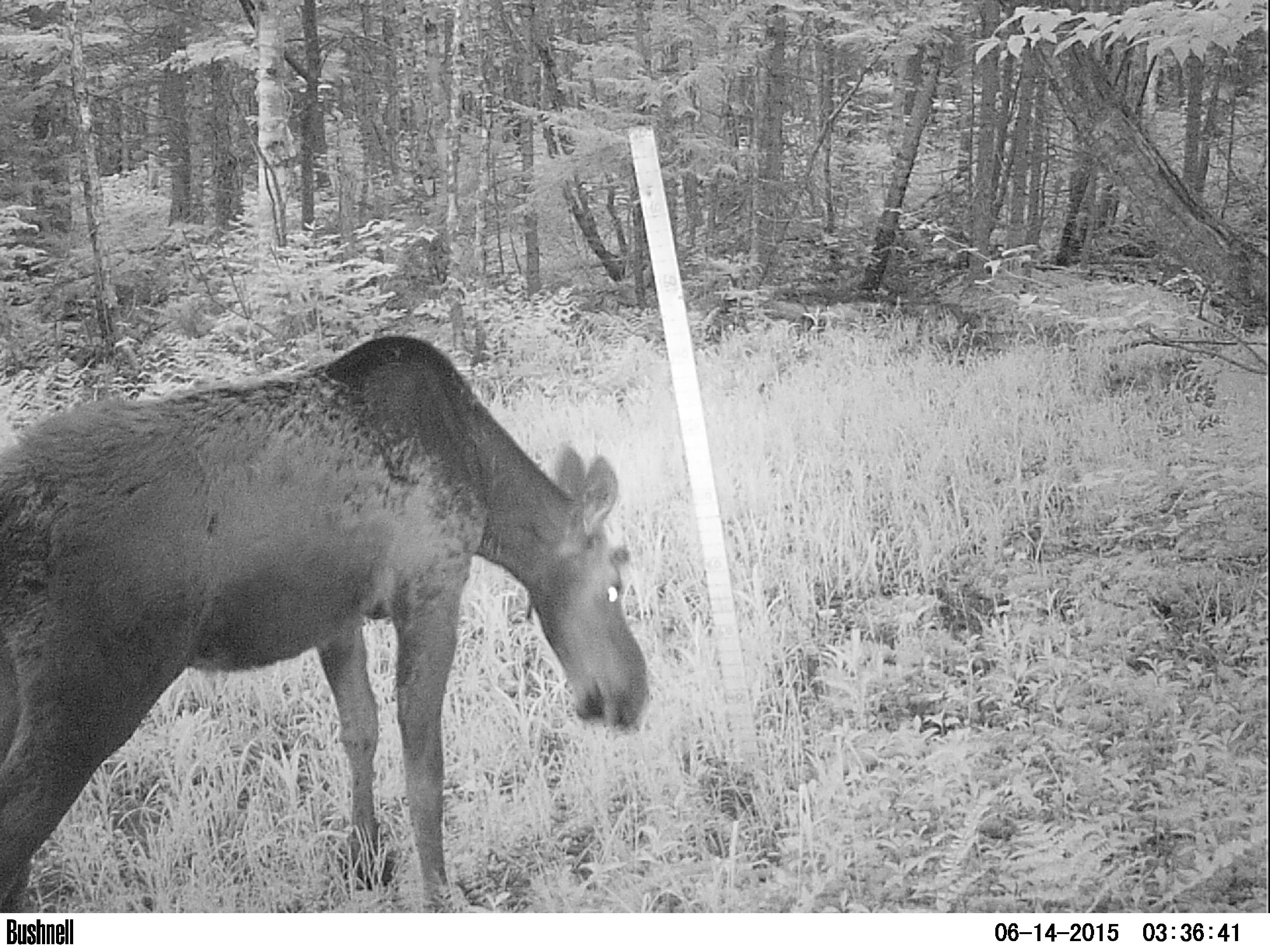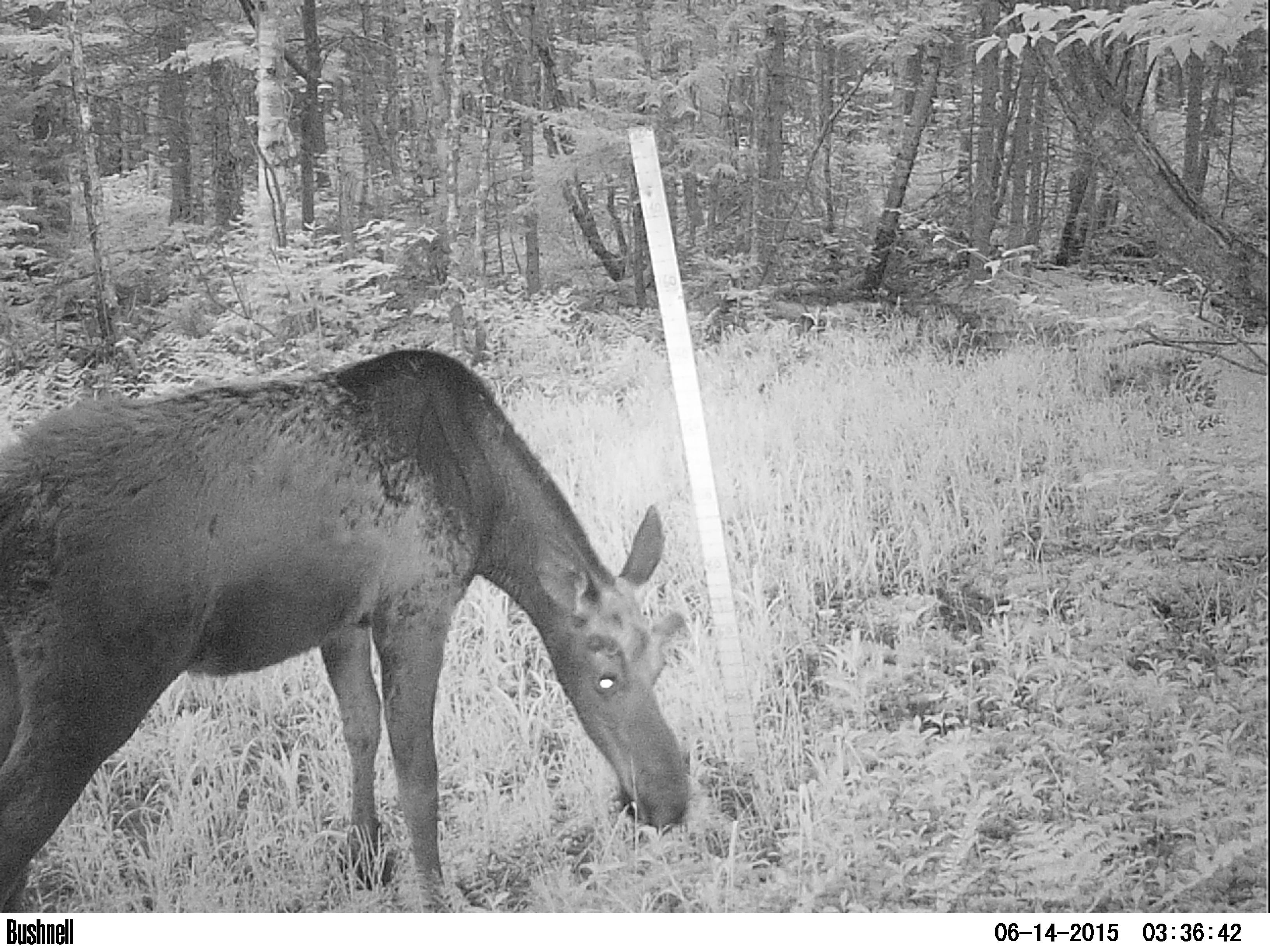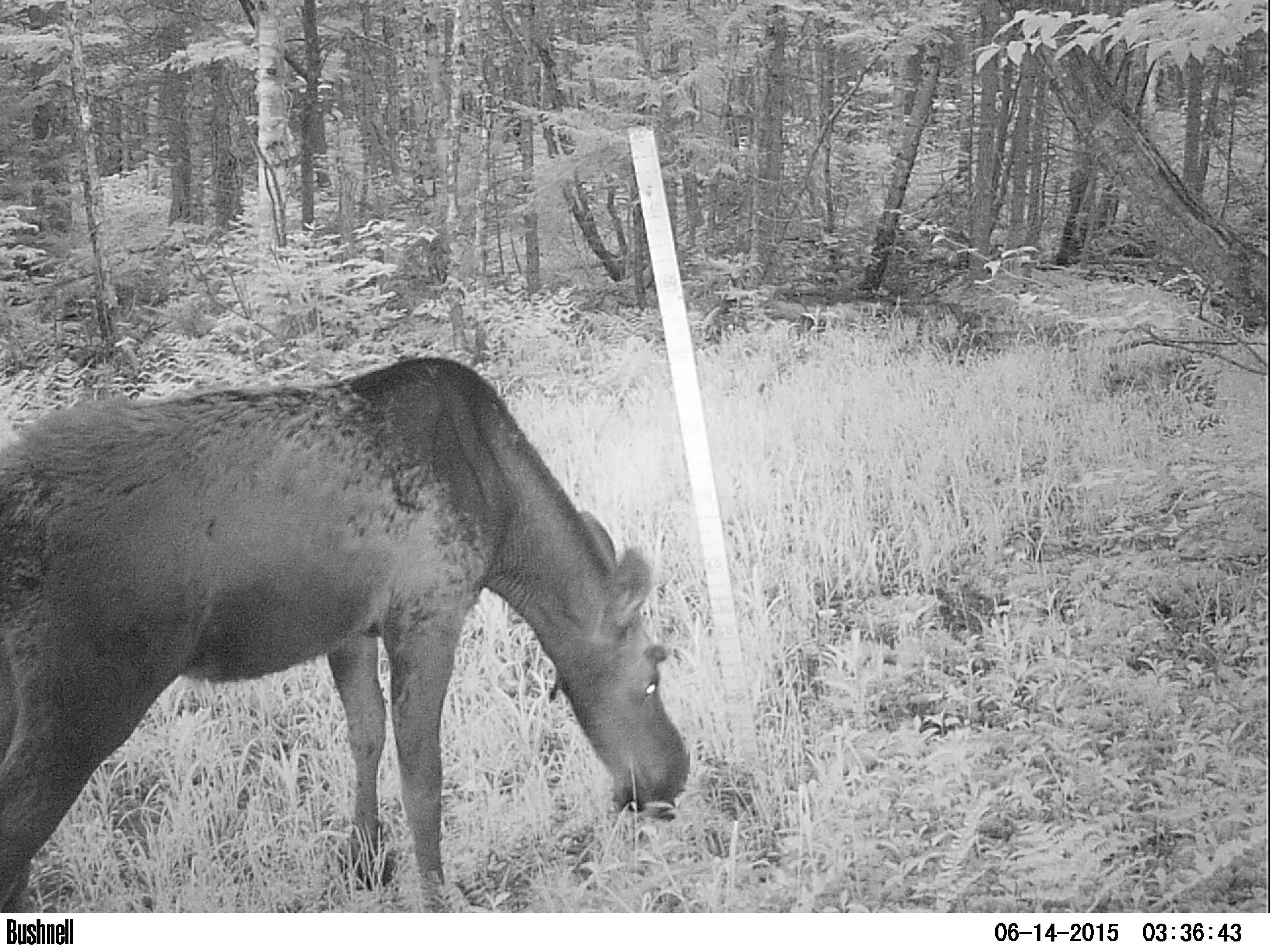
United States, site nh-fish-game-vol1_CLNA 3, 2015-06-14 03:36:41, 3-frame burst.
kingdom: Animalia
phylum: Chordata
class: Mammalia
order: Artiodactyla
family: Cervidae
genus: Alces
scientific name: Alces alces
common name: moose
Moose (Alces alces).